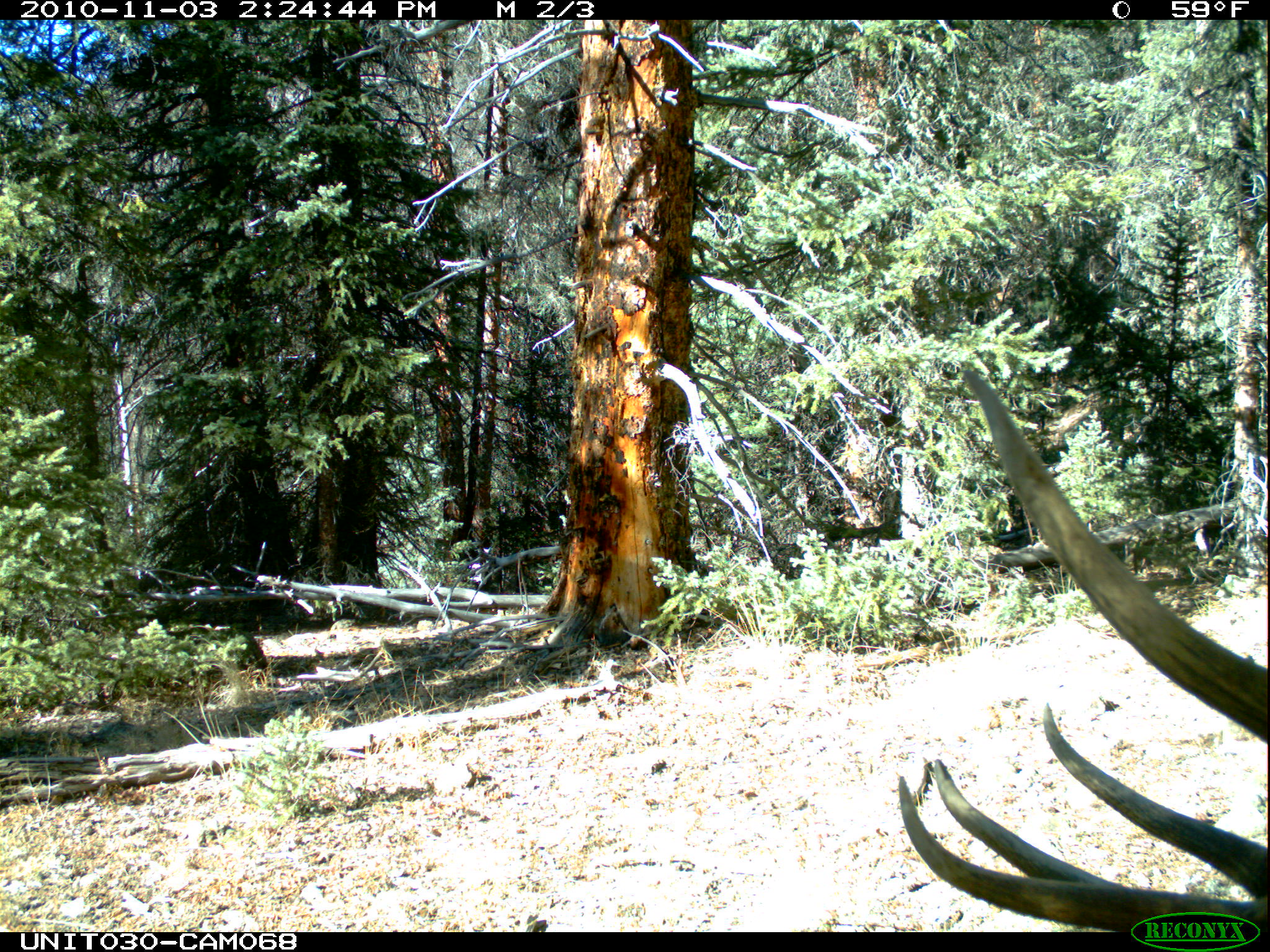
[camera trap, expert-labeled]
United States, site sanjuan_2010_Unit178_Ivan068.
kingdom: Animalia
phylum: Chordata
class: Mammalia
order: Artiodactyla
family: Cervidae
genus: Cervus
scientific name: Cervus elaphus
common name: red deer